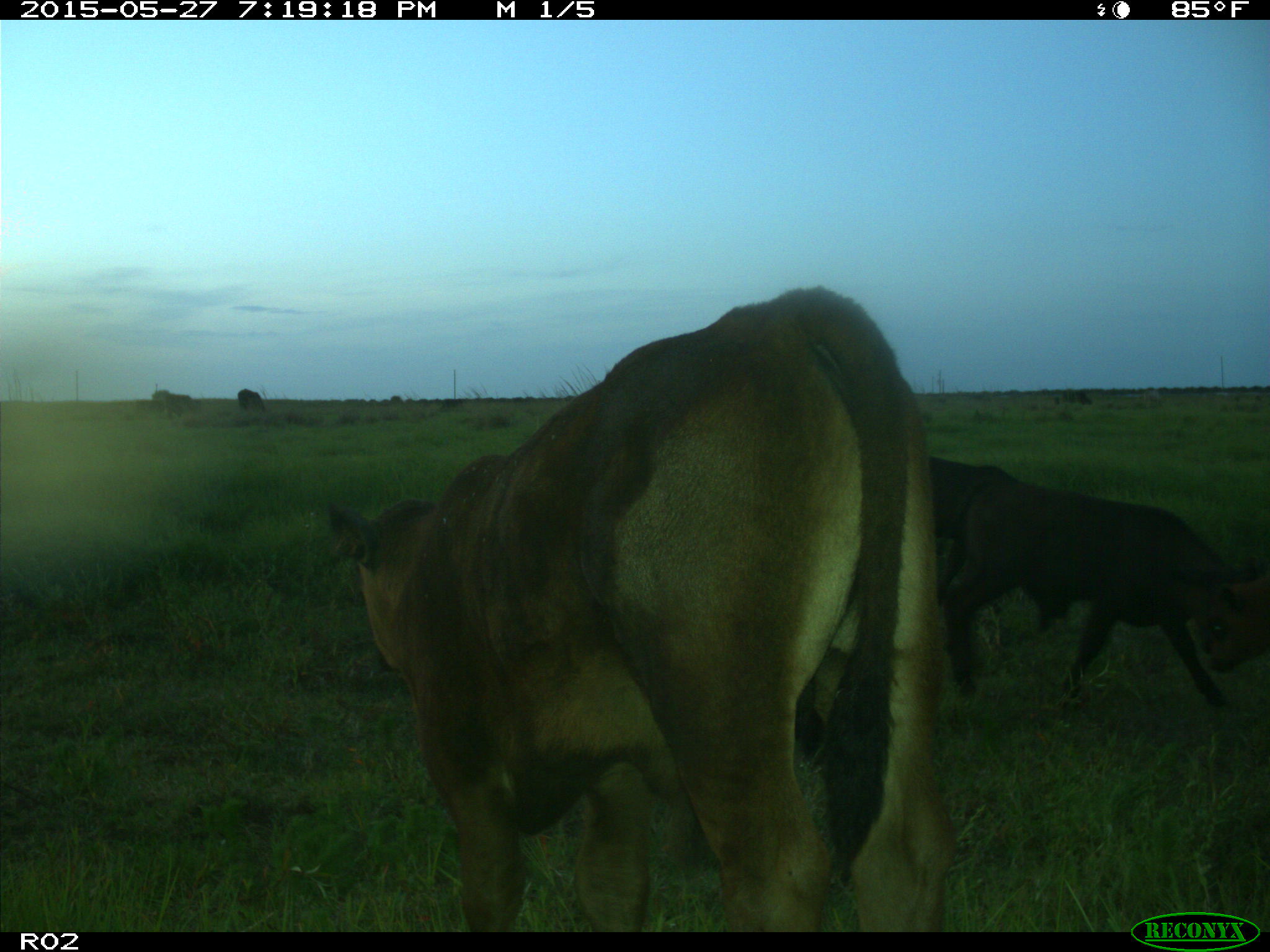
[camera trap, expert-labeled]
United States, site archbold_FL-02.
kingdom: Animalia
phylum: Chordata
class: Mammalia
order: Artiodactyla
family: Bovidae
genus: Bos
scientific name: Bos taurus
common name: domestic cow